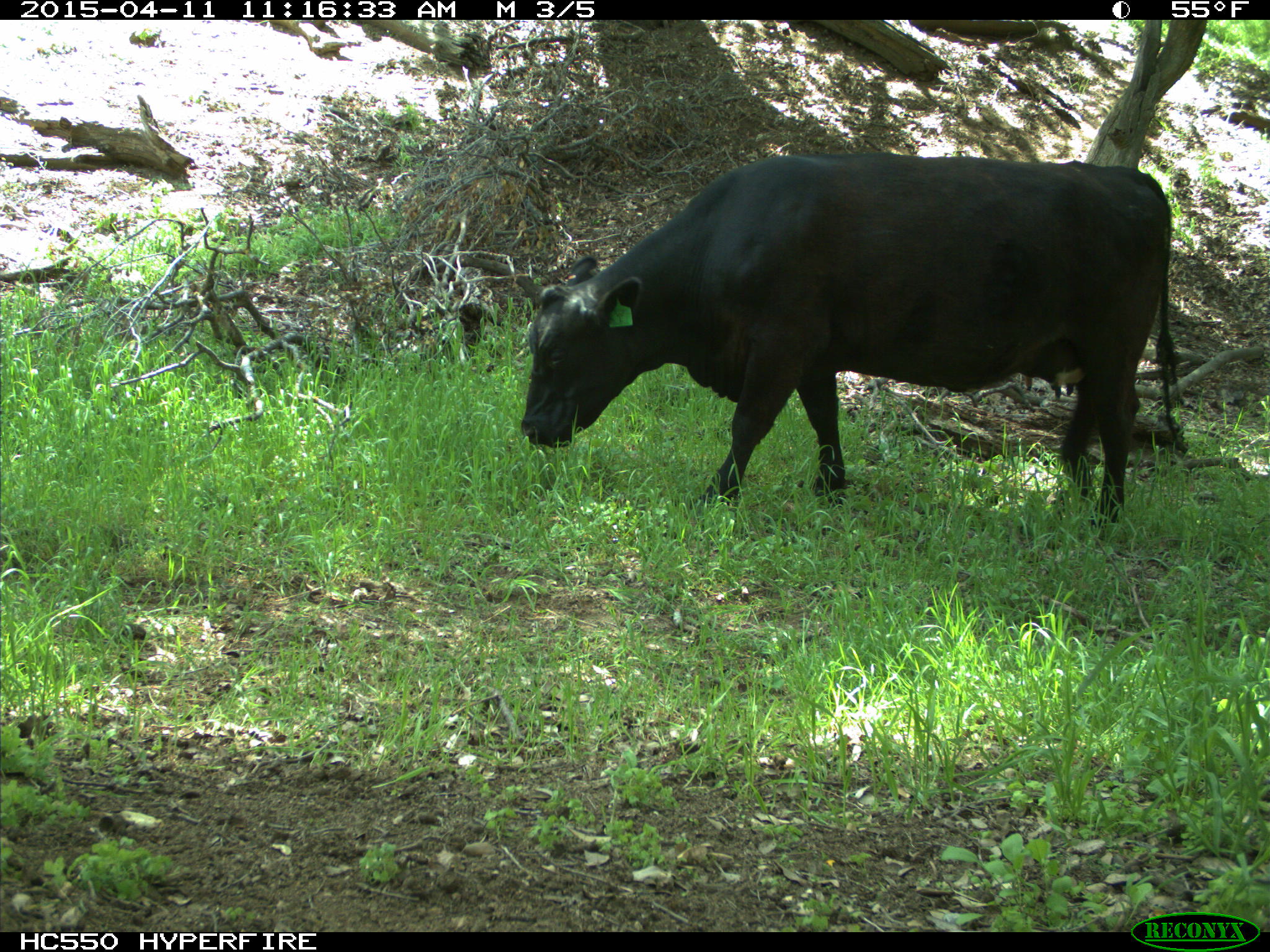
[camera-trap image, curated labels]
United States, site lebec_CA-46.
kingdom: Animalia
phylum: Chordata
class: Mammalia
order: Artiodactyla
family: Bovidae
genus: Bos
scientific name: Bos taurus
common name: domestic cow